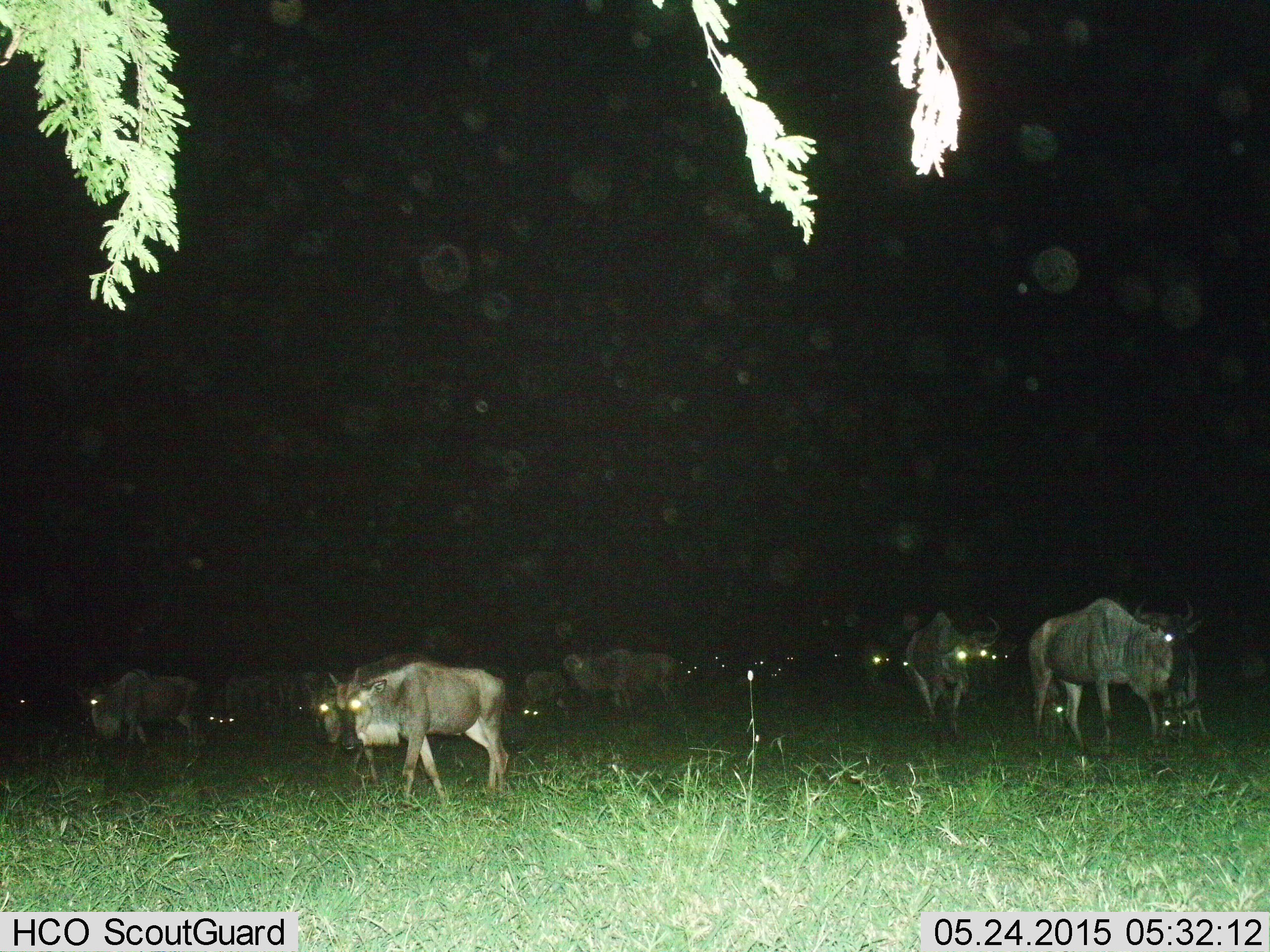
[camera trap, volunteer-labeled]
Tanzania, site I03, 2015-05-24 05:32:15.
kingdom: Animalia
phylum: Chordata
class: Mammalia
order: Artiodactyla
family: Bovidae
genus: Connochaetes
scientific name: Connochaetes taurinus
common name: blue wildebeest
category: wildebeest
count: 11-50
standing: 70%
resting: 0%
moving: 80%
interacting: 0%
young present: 10%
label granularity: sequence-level